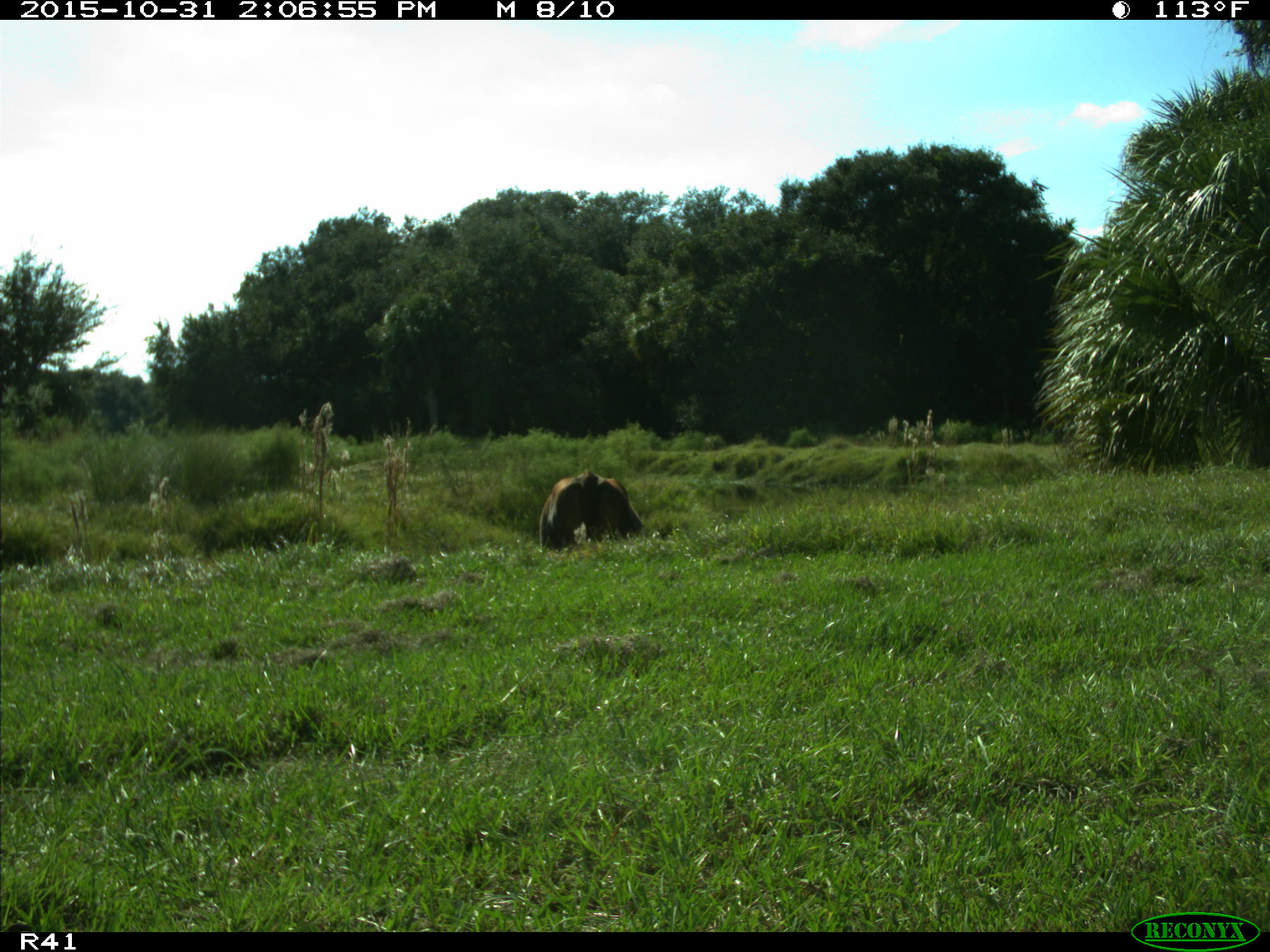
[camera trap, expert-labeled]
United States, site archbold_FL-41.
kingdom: Animalia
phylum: Chordata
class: Mammalia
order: Artiodactyla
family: Bovidae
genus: Bos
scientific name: Bos taurus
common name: domestic cow